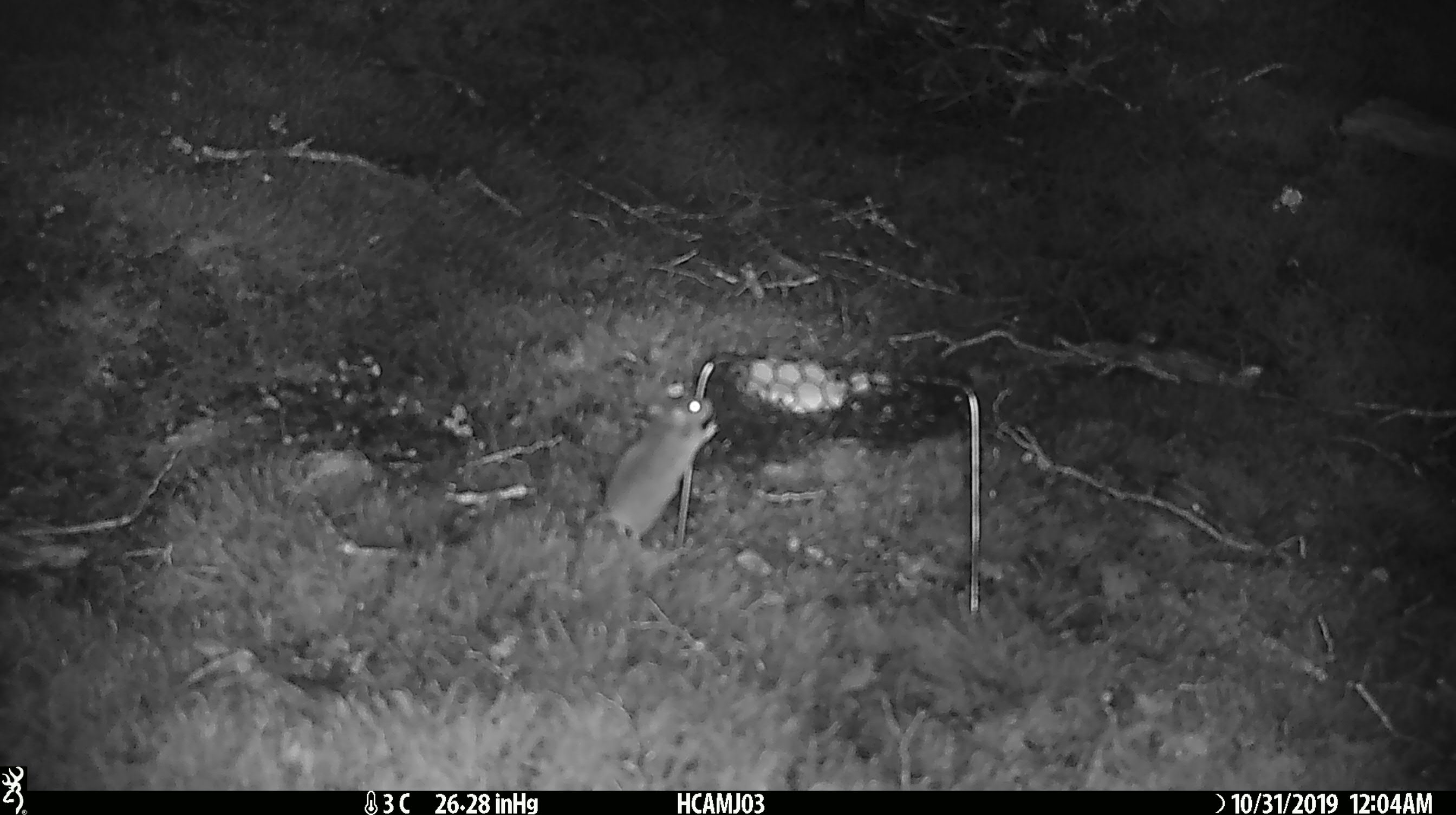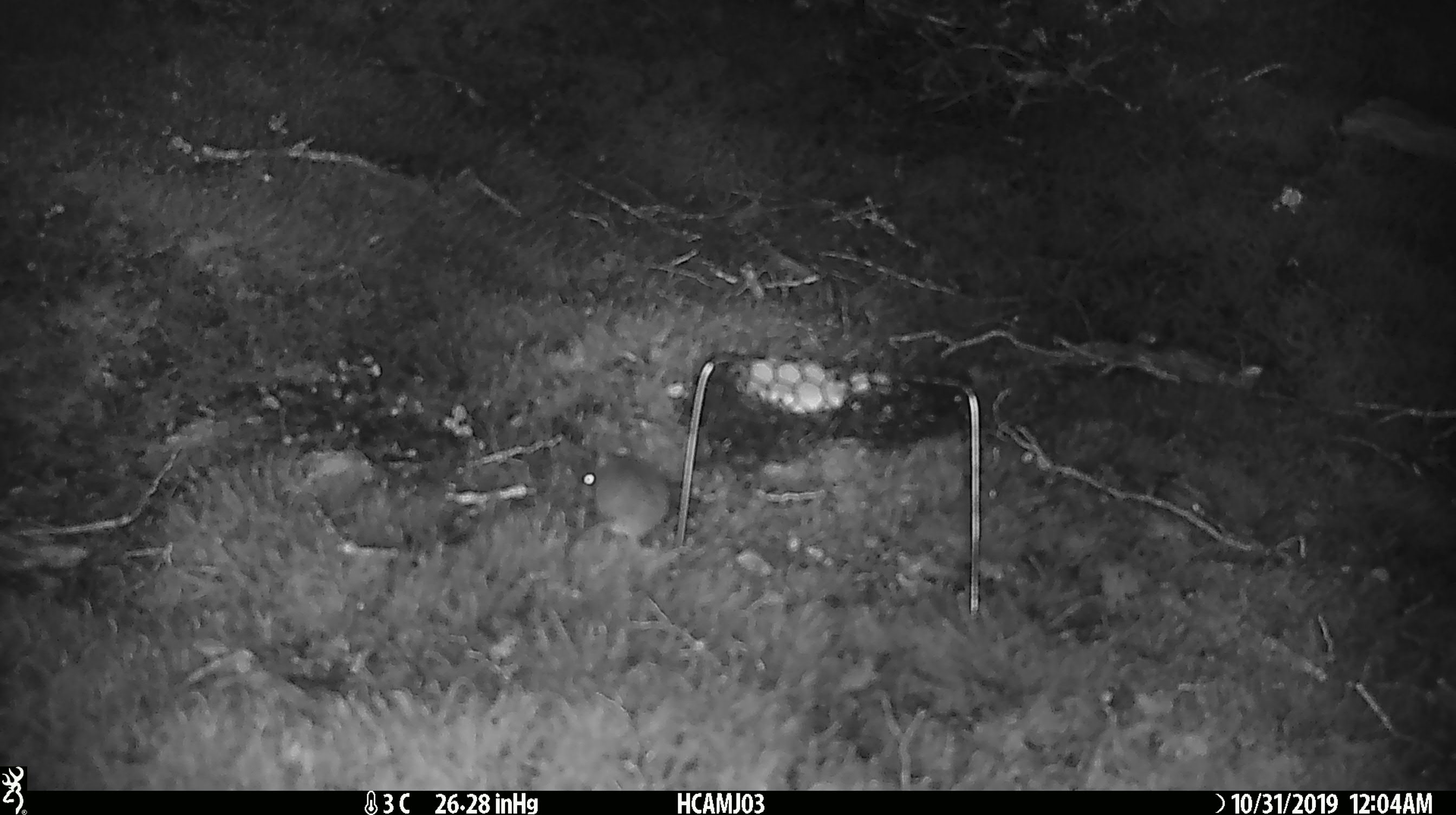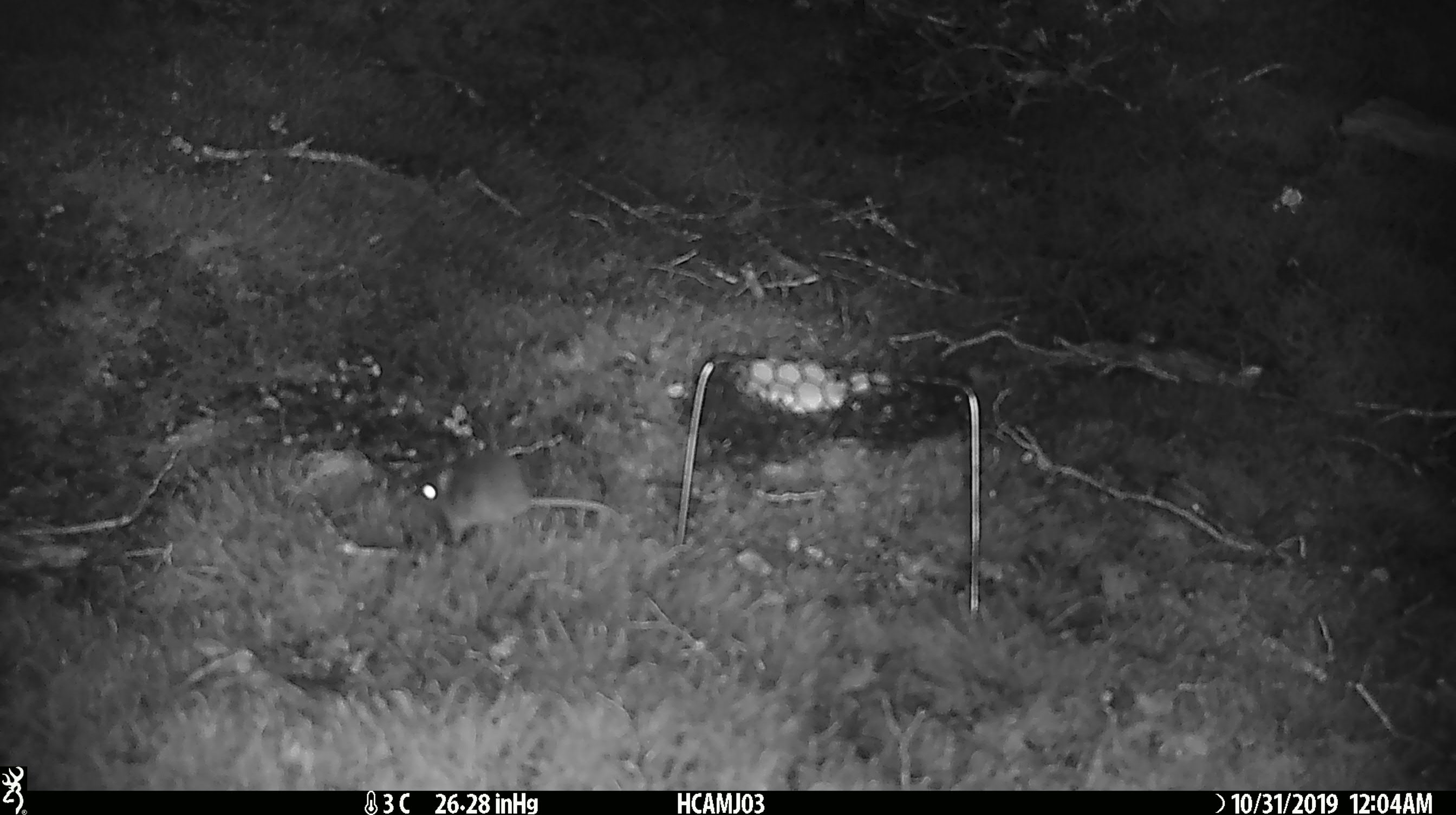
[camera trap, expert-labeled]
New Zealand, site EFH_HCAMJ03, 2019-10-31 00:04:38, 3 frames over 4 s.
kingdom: Animalia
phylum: Chordata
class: Mammalia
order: Rodentia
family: Muridae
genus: Mus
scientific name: Mus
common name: mouse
Mouse (Mus).